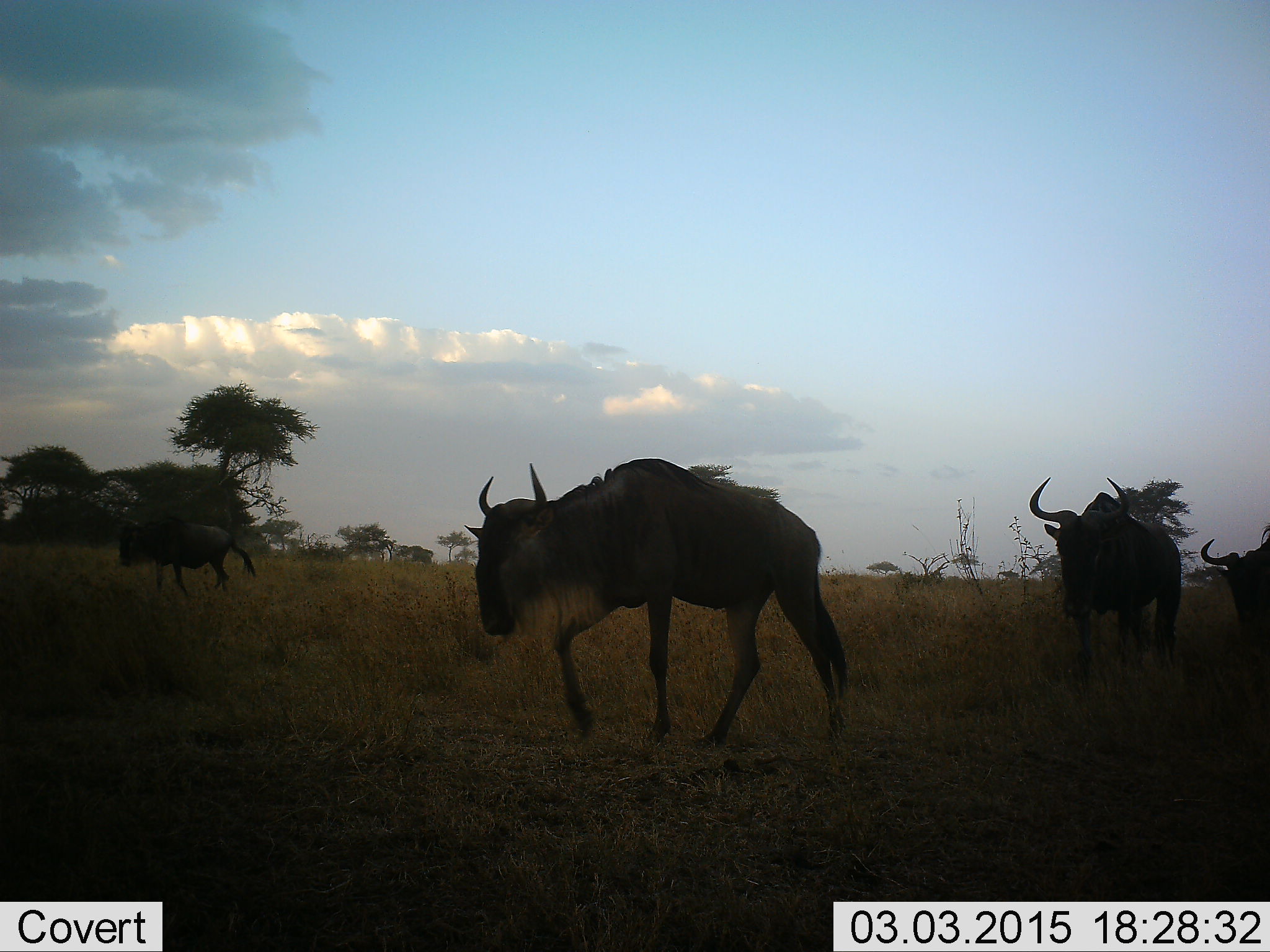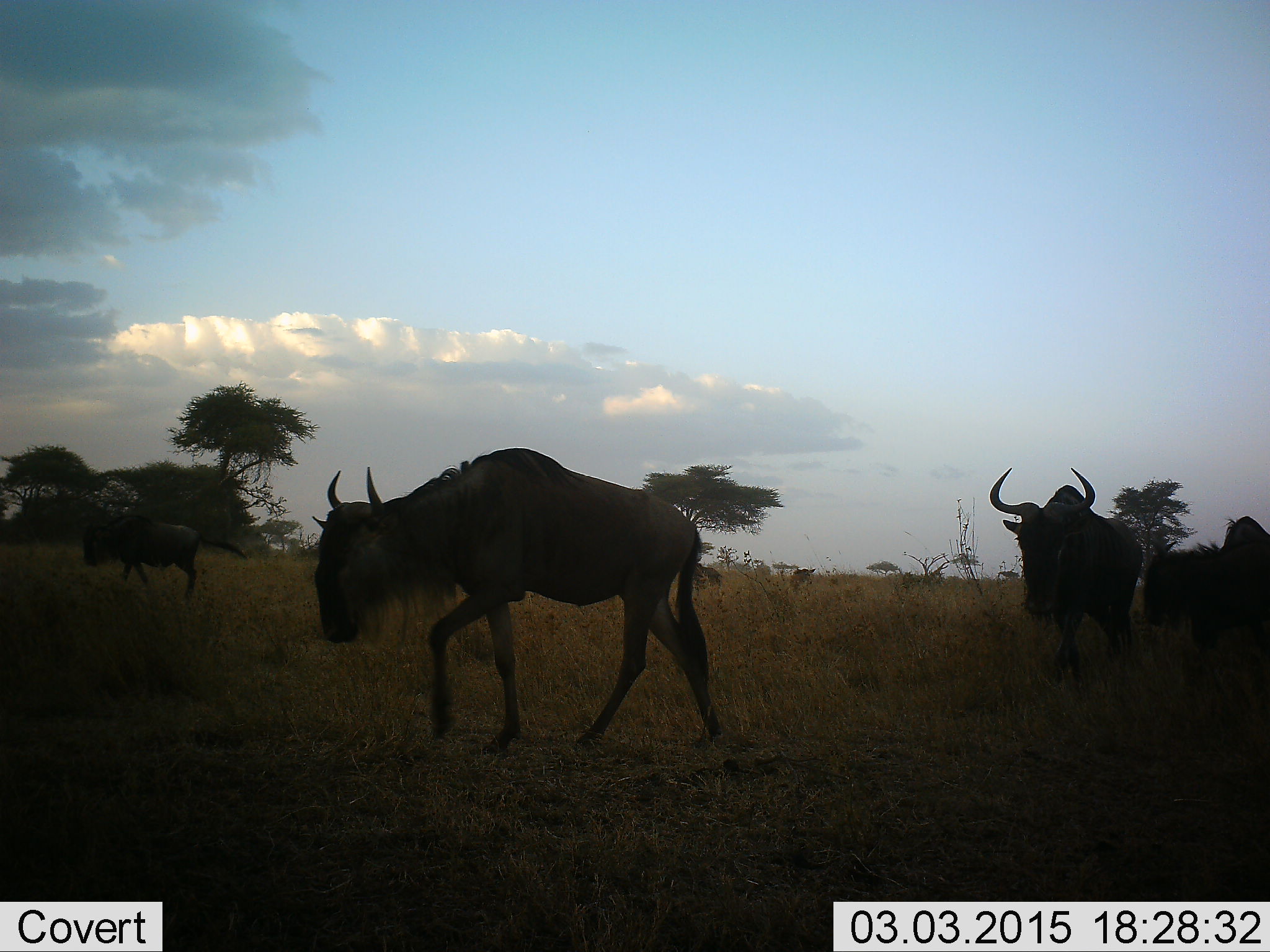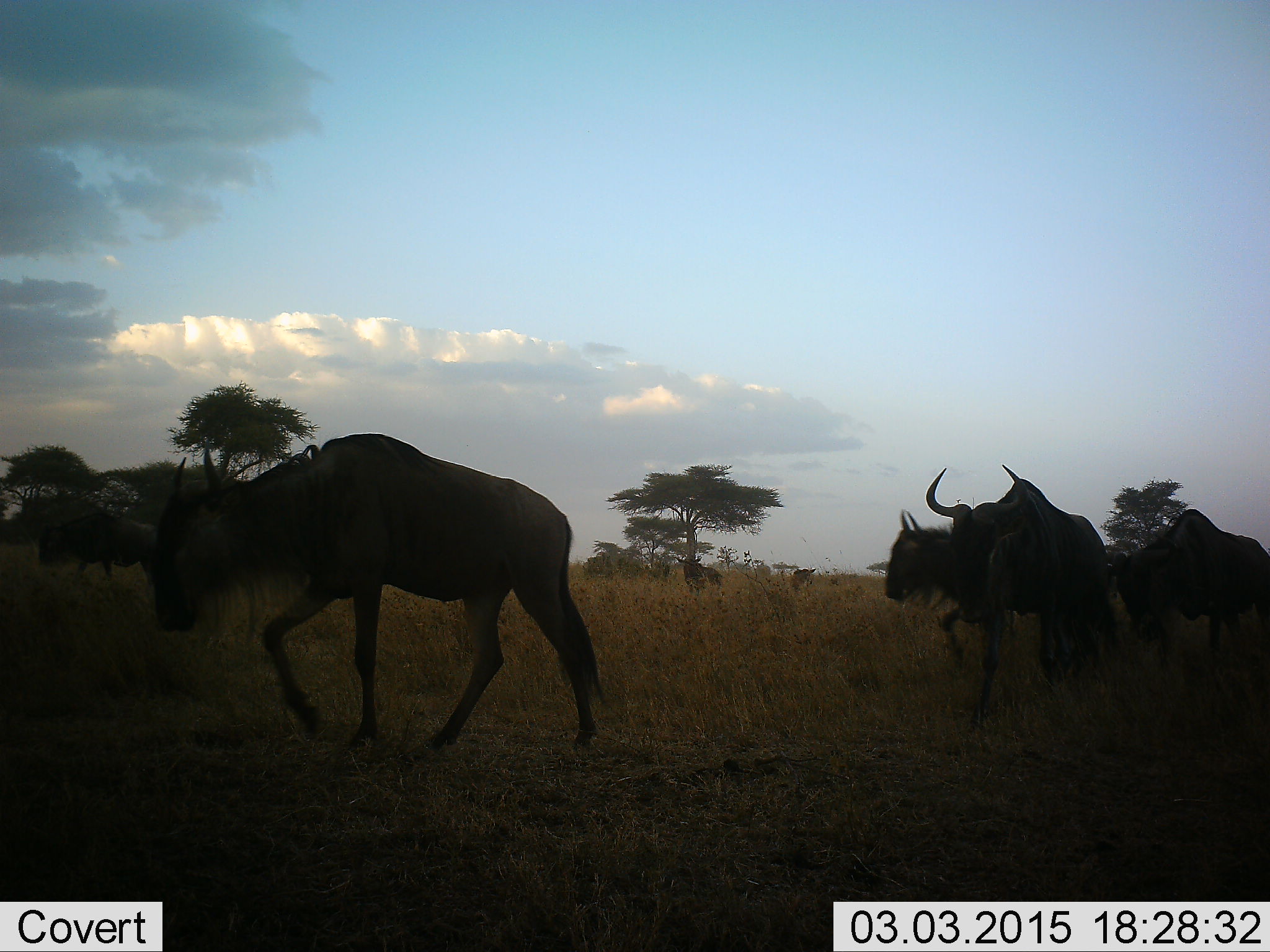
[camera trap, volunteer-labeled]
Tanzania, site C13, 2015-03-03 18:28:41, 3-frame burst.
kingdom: Animalia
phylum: Chordata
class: Mammalia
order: Artiodactyla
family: Bovidae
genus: Connochaetes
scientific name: Connochaetes taurinus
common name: blue wildebeest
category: wildebeest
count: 5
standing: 30%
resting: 0%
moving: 100%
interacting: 10%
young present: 0%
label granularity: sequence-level